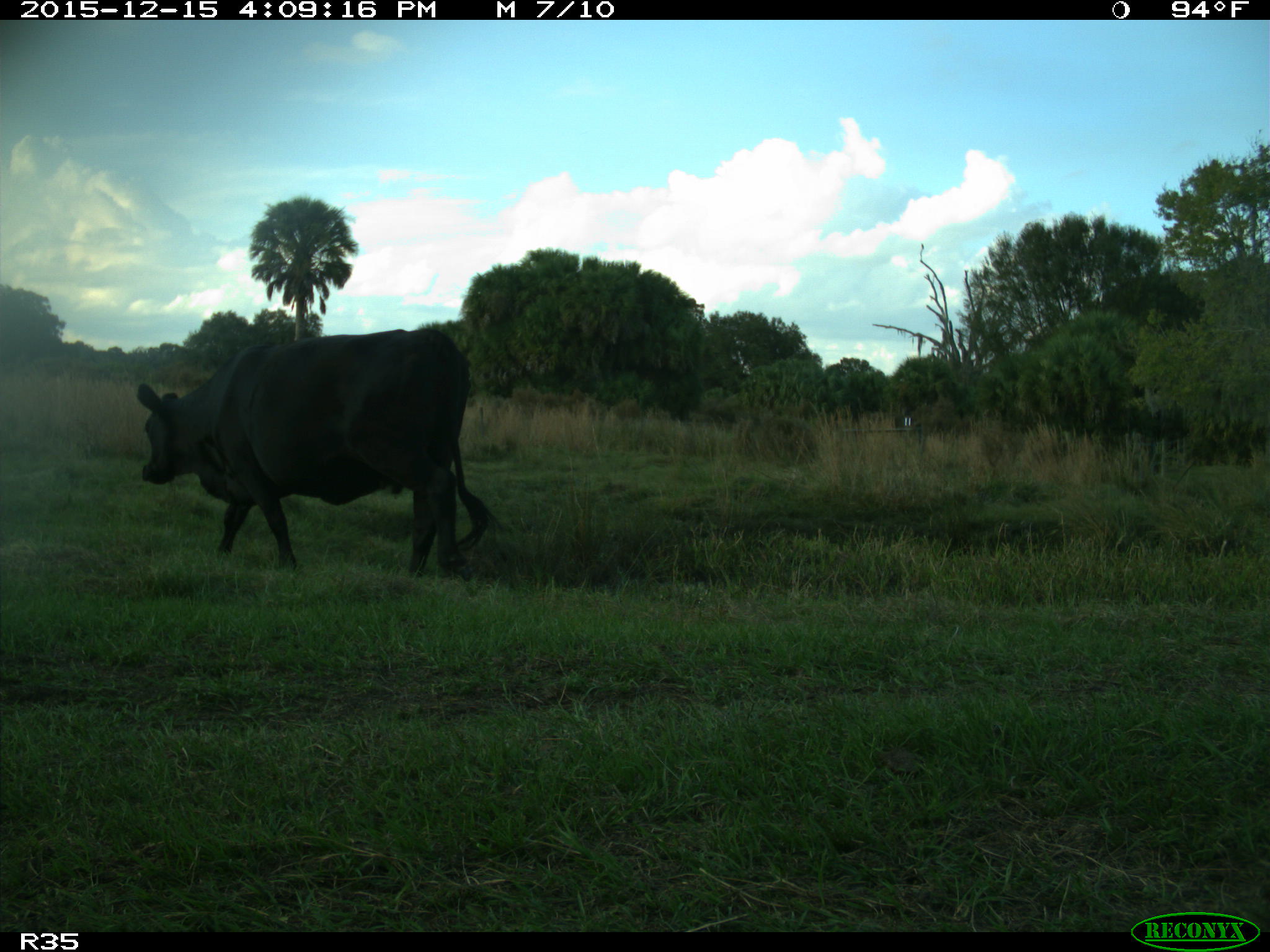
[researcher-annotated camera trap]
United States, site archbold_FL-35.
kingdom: Animalia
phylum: Chordata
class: Mammalia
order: Artiodactyla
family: Bovidae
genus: Bos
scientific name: Bos taurus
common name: domestic cow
Bos taurus (domestic cow).